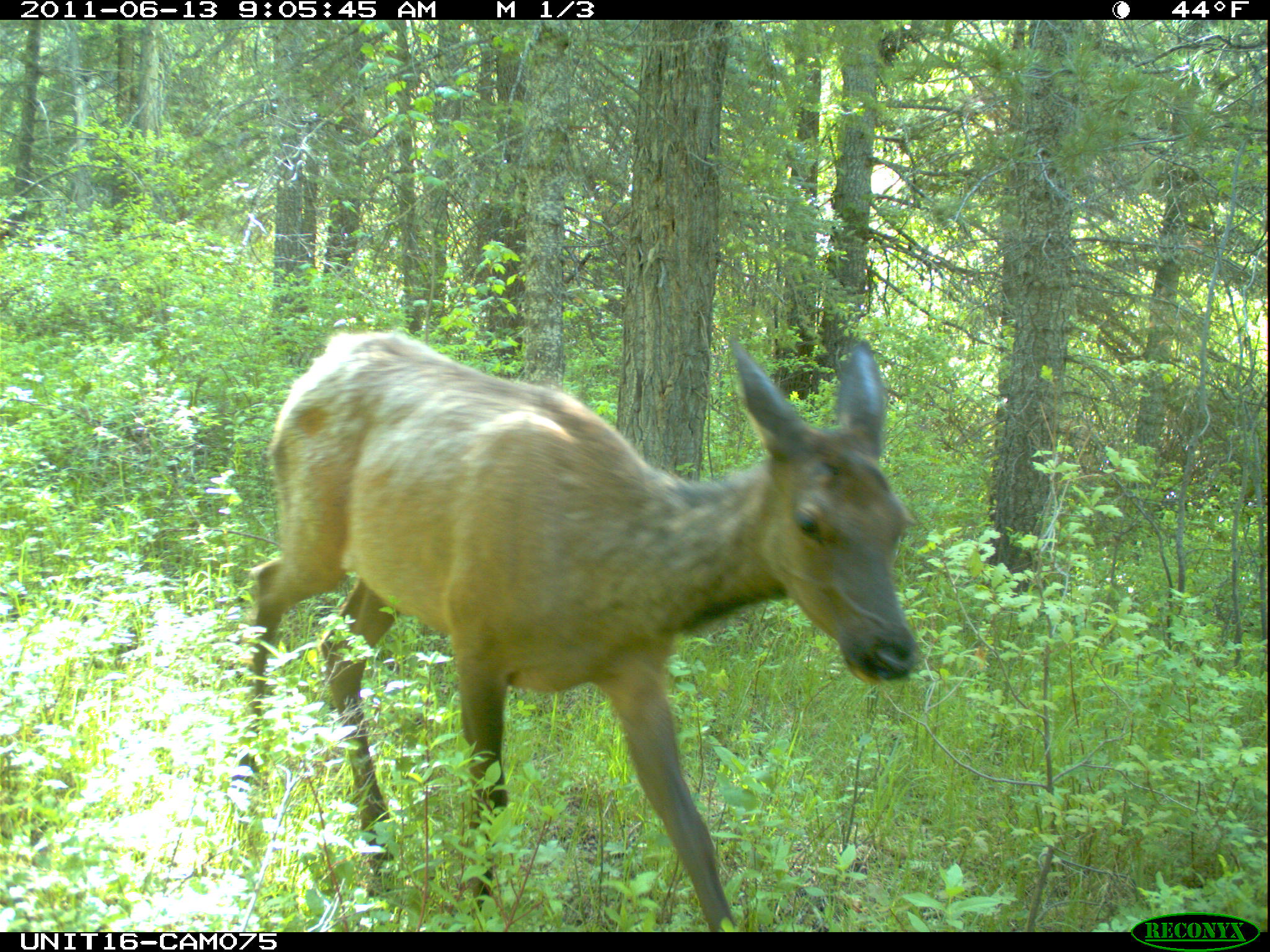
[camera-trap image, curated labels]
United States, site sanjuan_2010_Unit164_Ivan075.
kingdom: Animalia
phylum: Chordata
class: Mammalia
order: Artiodactyla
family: Cervidae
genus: Cervus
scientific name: Cervus elaphus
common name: red deer